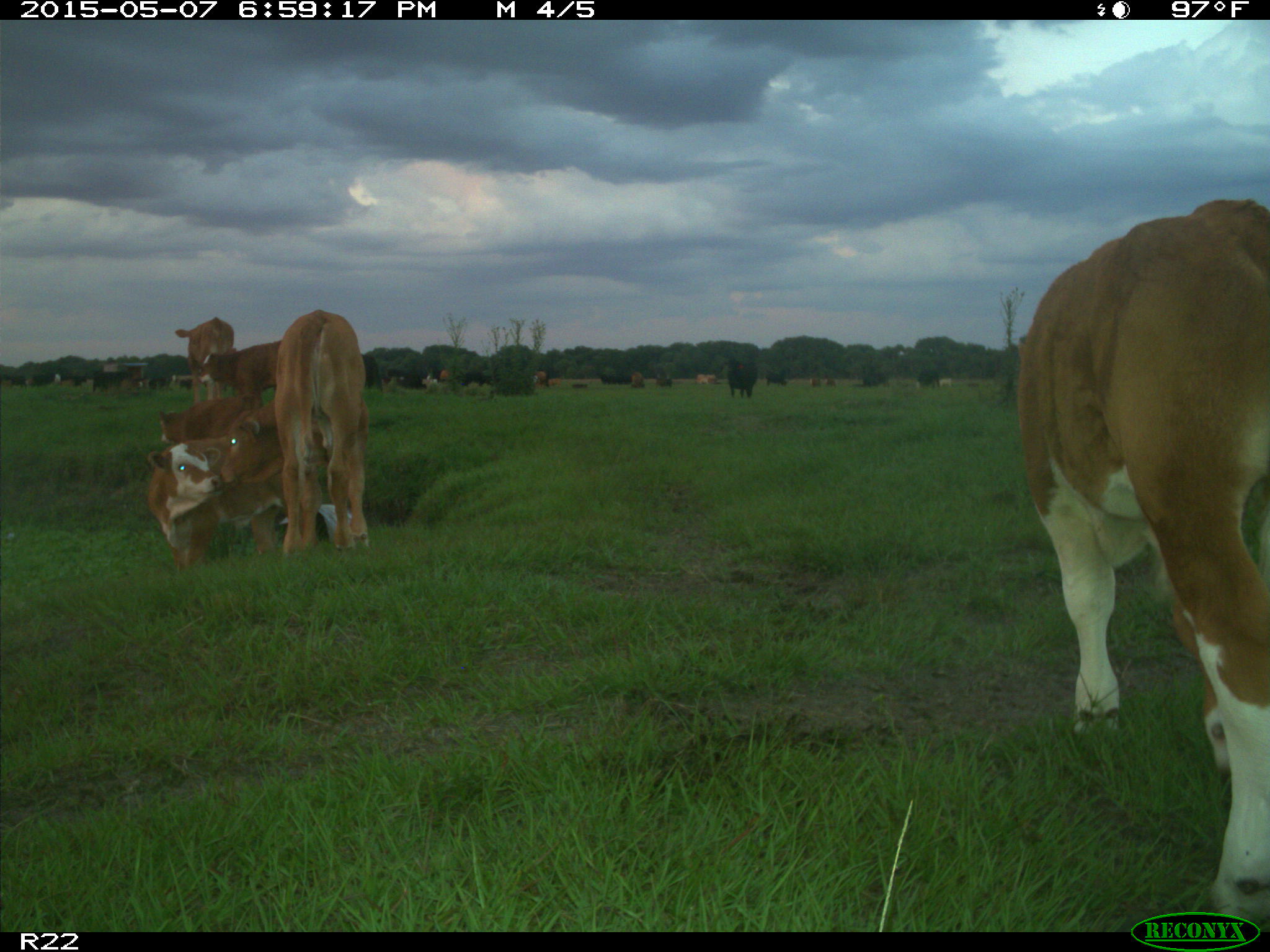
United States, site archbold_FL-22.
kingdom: Animalia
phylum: Chordata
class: Mammalia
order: Artiodactyla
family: Bovidae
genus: Bos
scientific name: Bos taurus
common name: domestic cow